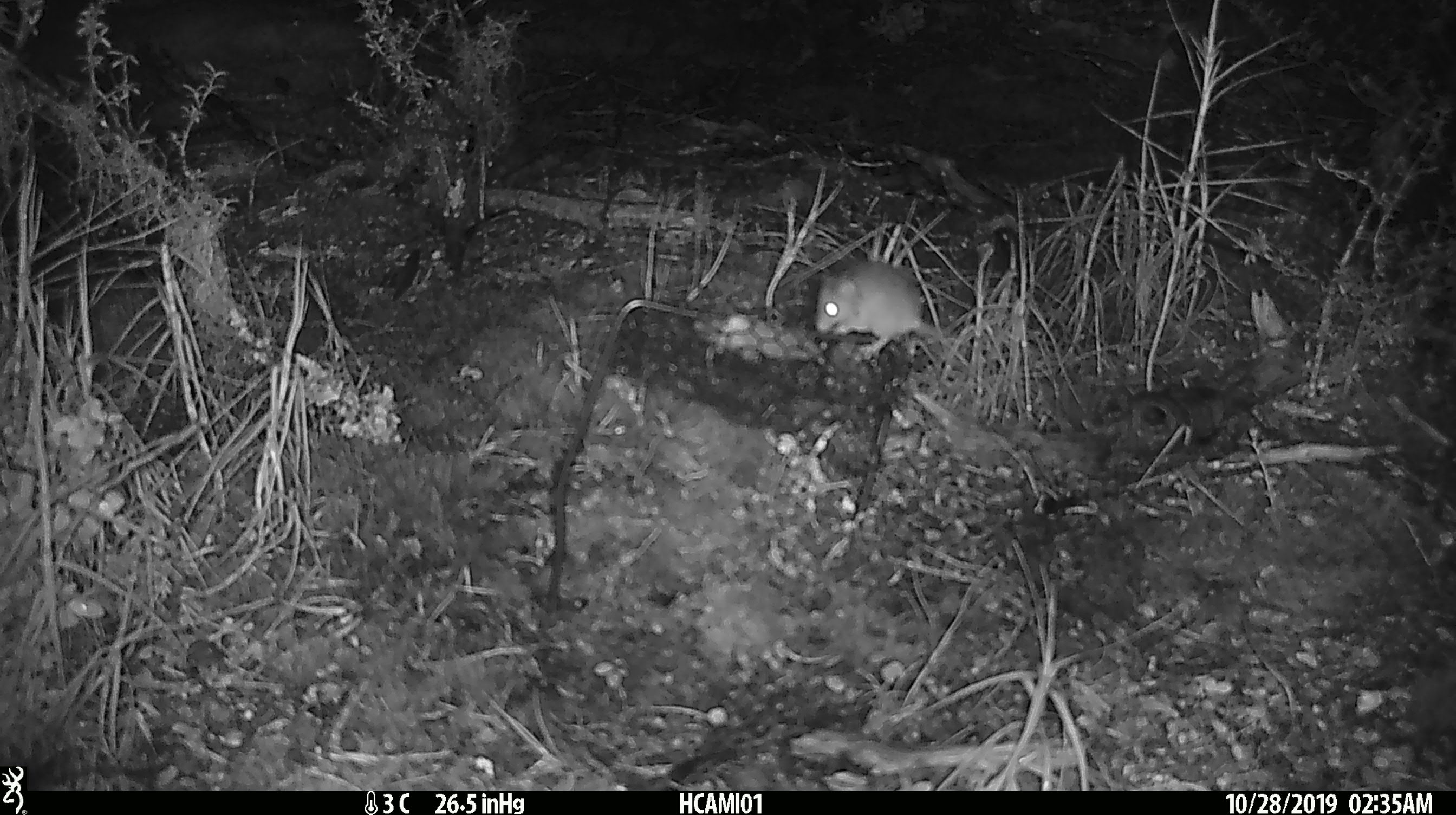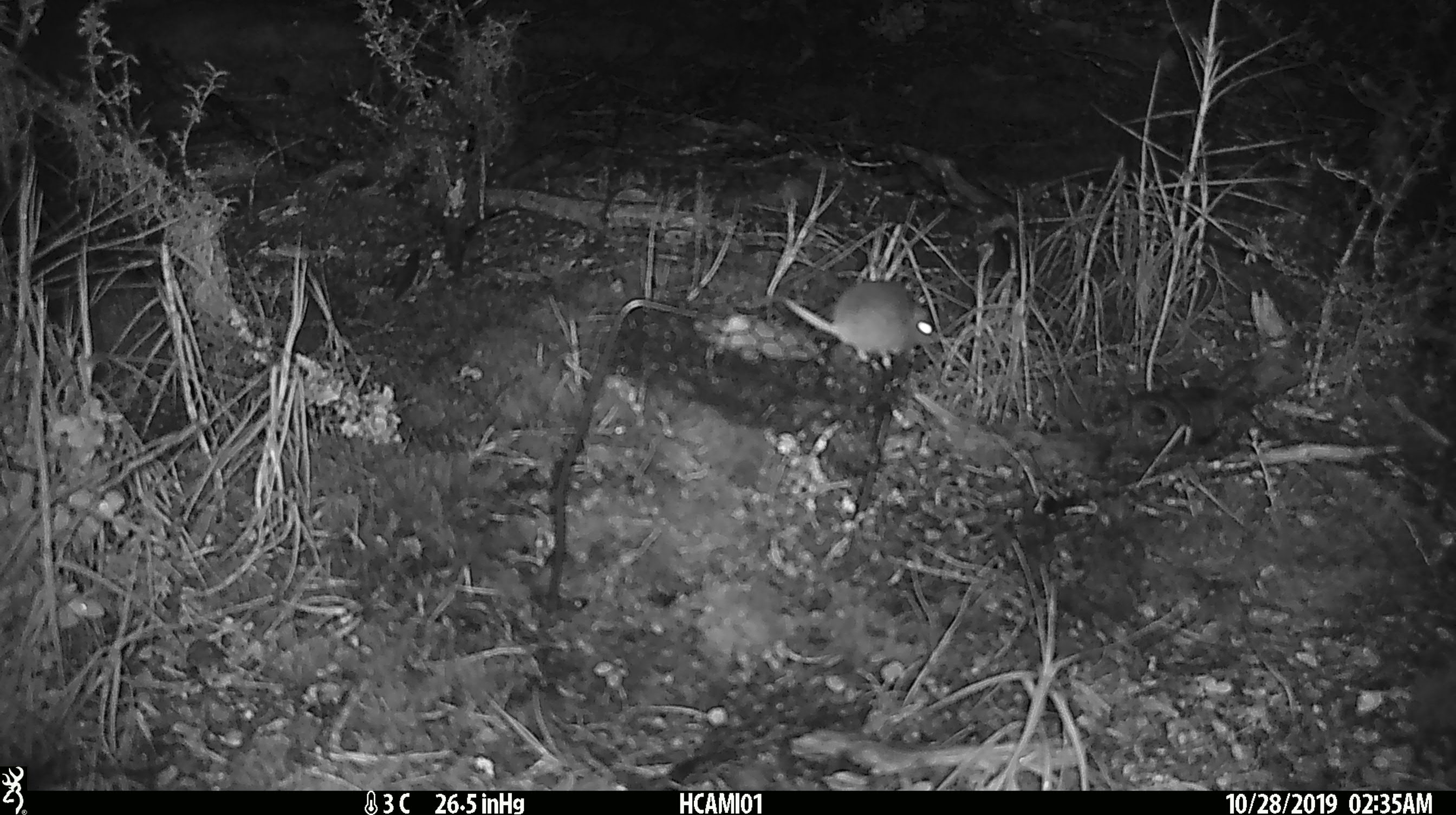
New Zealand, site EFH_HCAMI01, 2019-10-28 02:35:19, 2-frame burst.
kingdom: Animalia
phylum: Chordata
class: Mammalia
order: Rodentia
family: Muridae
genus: Mus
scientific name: Mus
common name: mouse